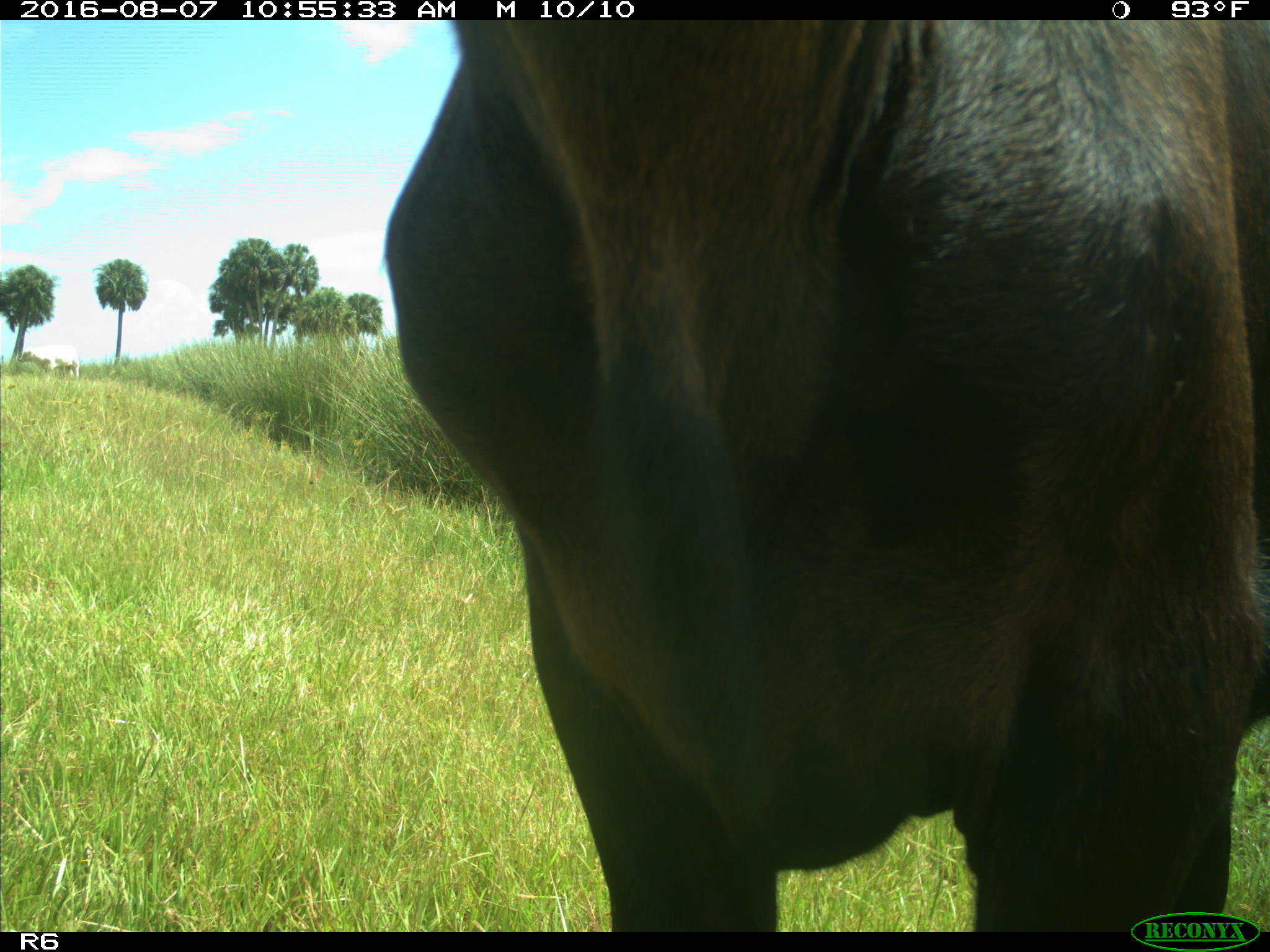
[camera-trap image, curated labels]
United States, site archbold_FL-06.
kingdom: Animalia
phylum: Chordata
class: Mammalia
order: Artiodactyla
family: Bovidae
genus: Bos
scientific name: Bos taurus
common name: domestic cow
Bos taurus (domestic cow).